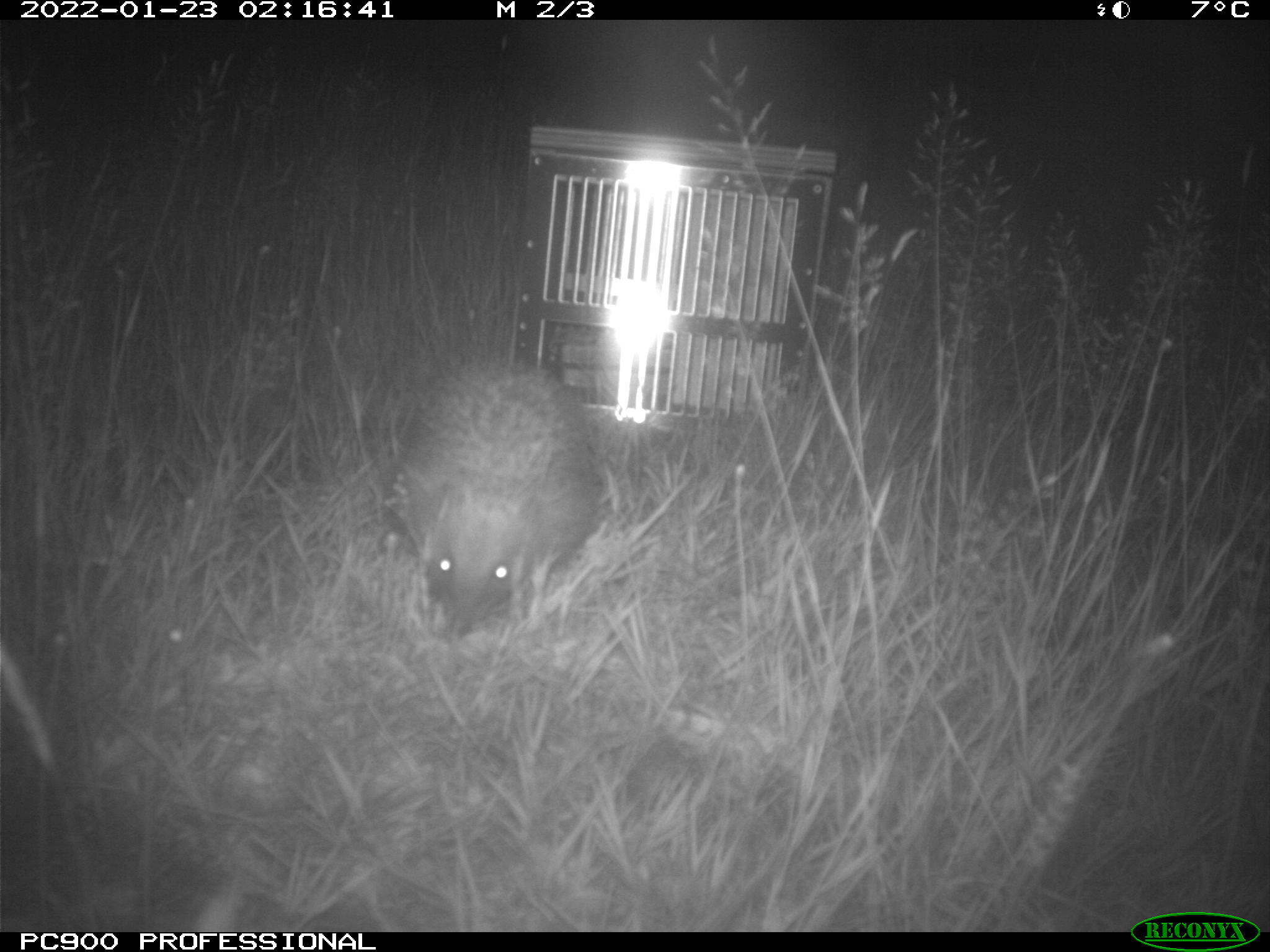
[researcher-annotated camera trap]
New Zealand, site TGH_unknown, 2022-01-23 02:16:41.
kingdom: Animalia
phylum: Chordata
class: Mammalia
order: Eulipotyphla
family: Erinaceidae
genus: Erinaceus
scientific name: Erinaceus europaeus europaeus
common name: european hedgehog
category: hedgehog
Hedgehog (european hedgehog) (Erinaceus europaeus europaeus).